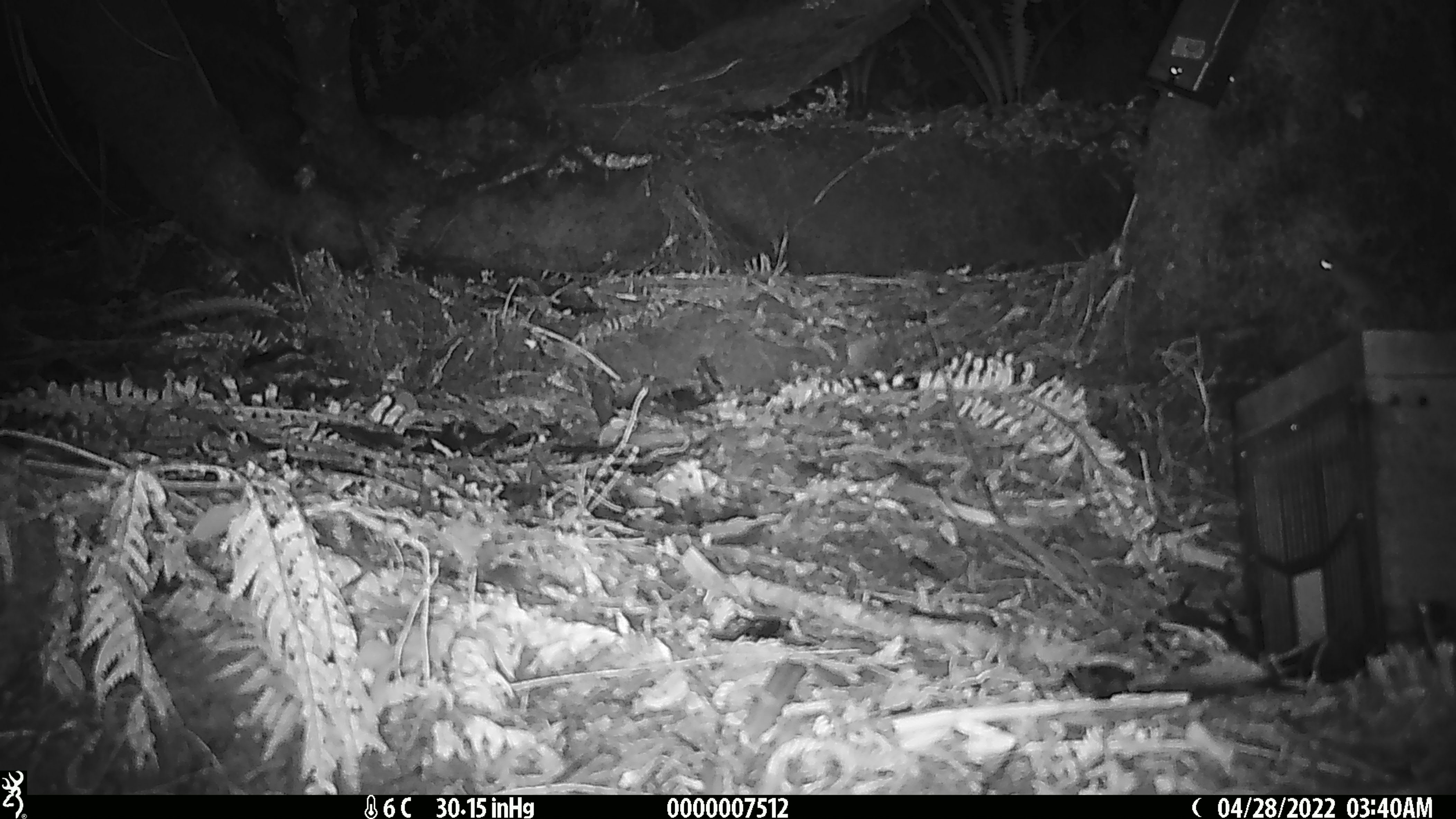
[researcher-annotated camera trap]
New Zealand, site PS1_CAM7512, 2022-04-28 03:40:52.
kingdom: Animalia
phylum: Chordata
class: Mammalia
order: Rodentia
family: Muridae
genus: Mus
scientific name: Mus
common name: mouse